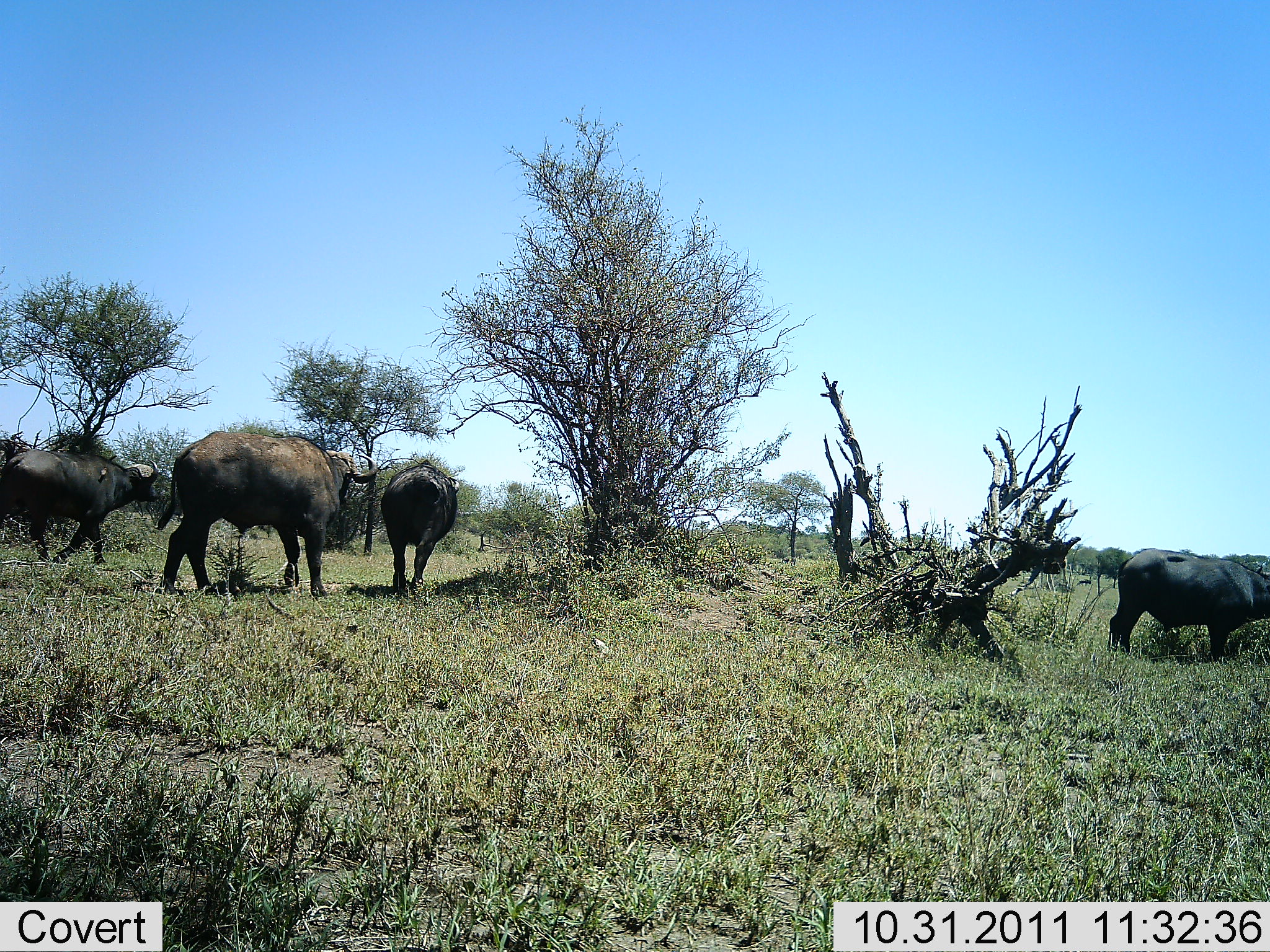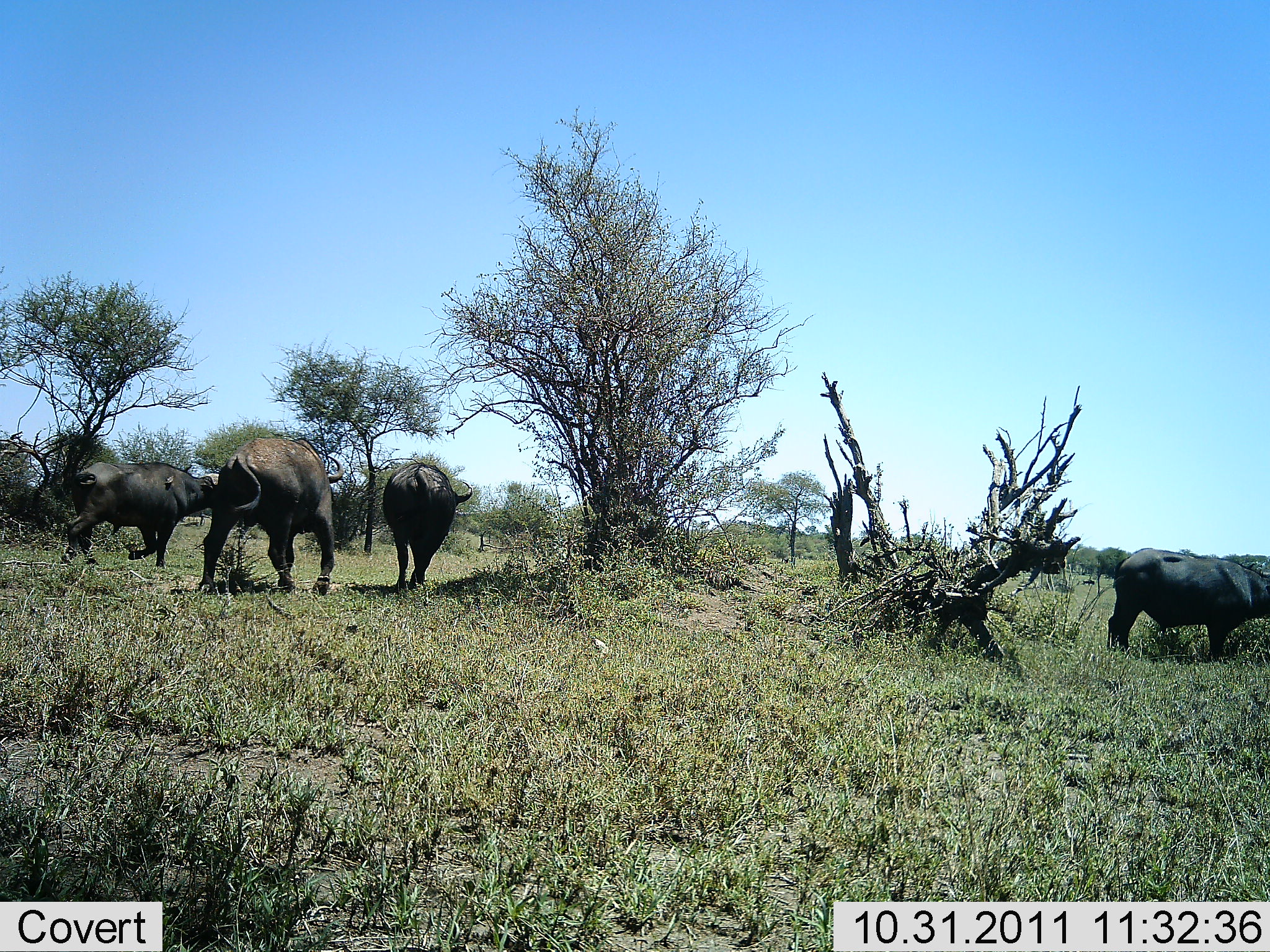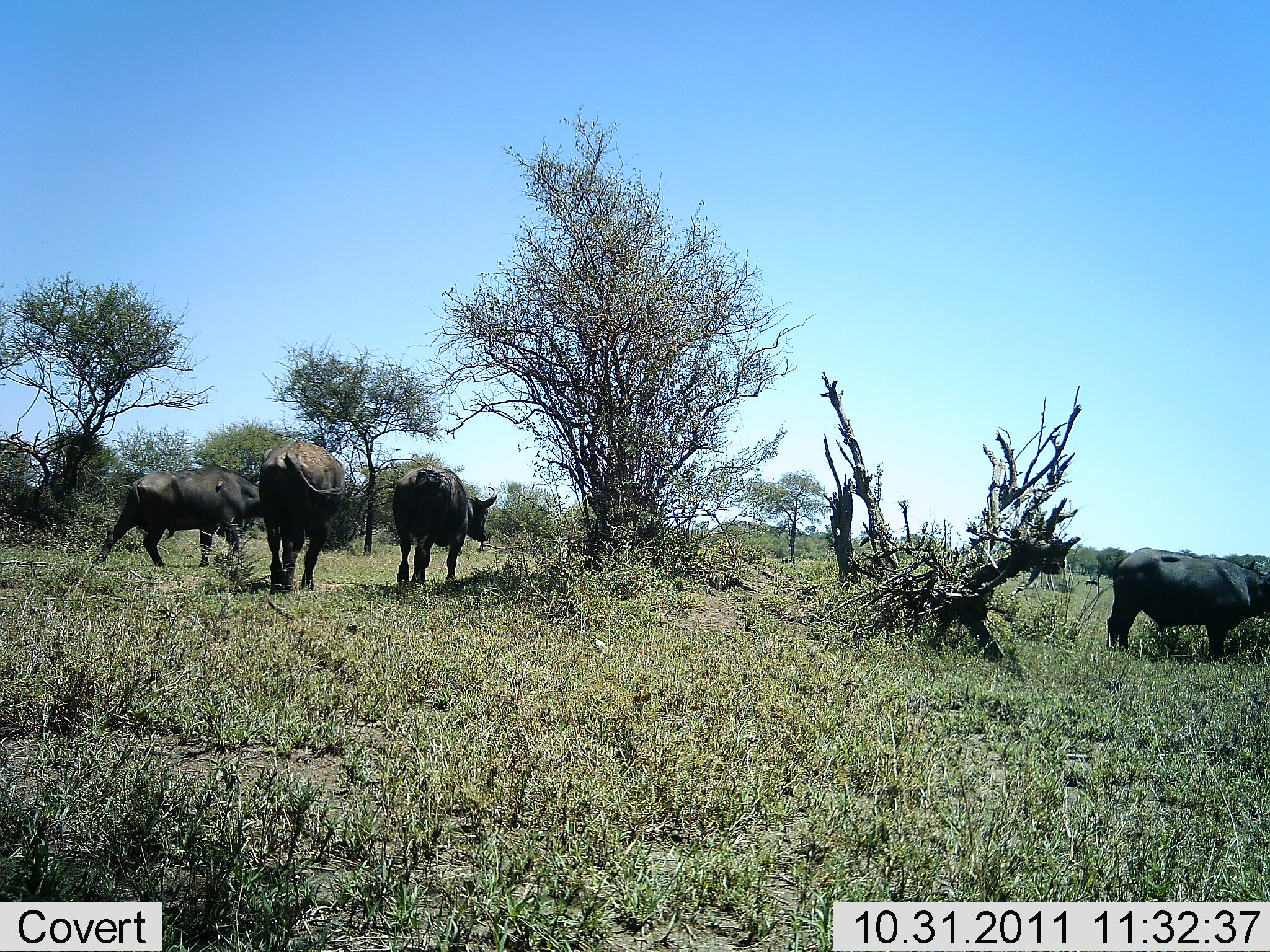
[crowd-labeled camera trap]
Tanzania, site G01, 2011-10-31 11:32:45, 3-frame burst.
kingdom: Animalia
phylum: Chordata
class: Mammalia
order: Artiodactyla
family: Bovidae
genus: Syncerus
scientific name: Syncerus caffer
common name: cape buffalo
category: buffalo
Buffalo (cape buffalo) (Syncerus caffer), count 4. Behavior (volunteer vote fractions): standing 33%, resting 0%, moving 100%, interacting 0%. Young present (vote fraction): 0%. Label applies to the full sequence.